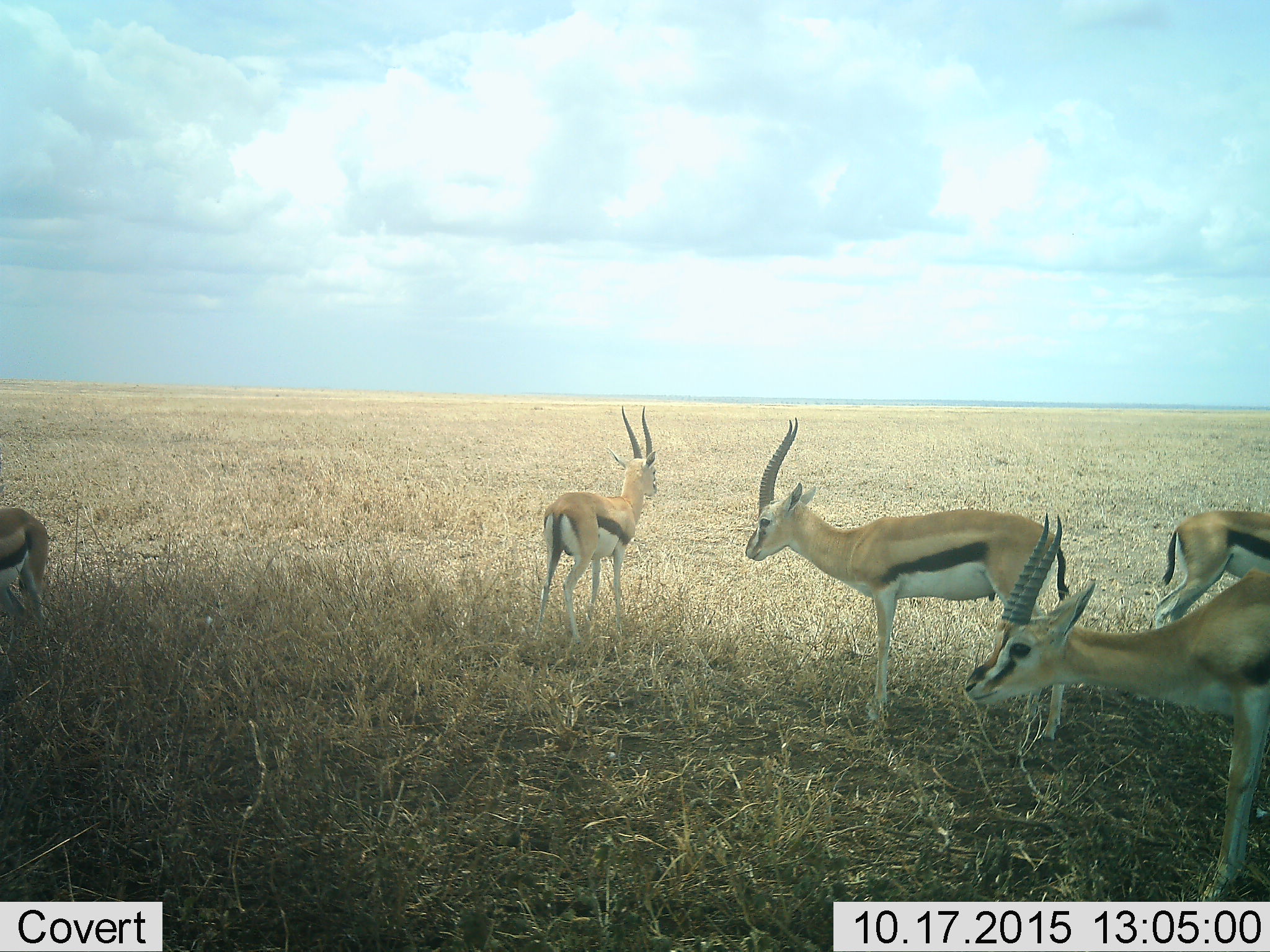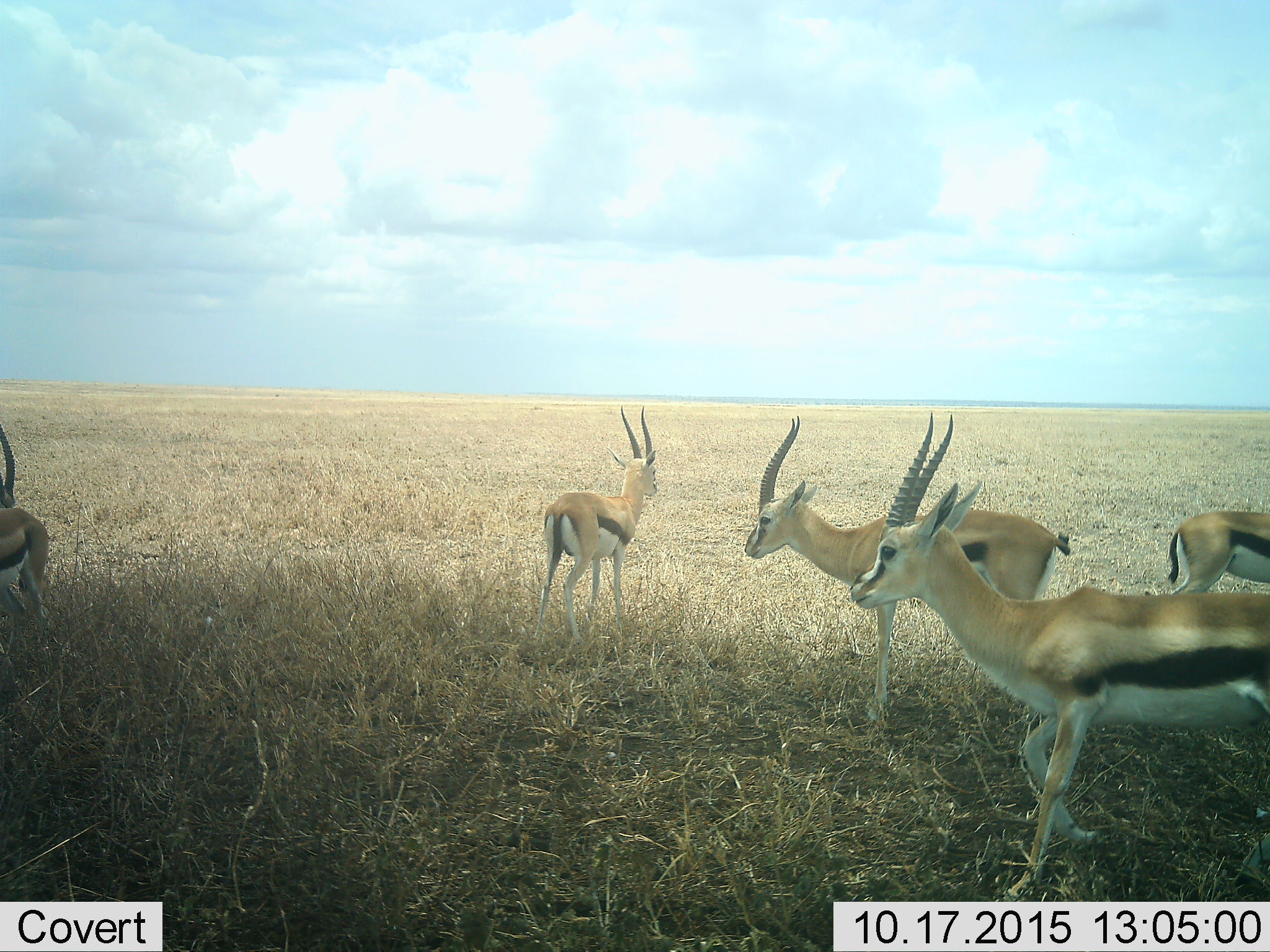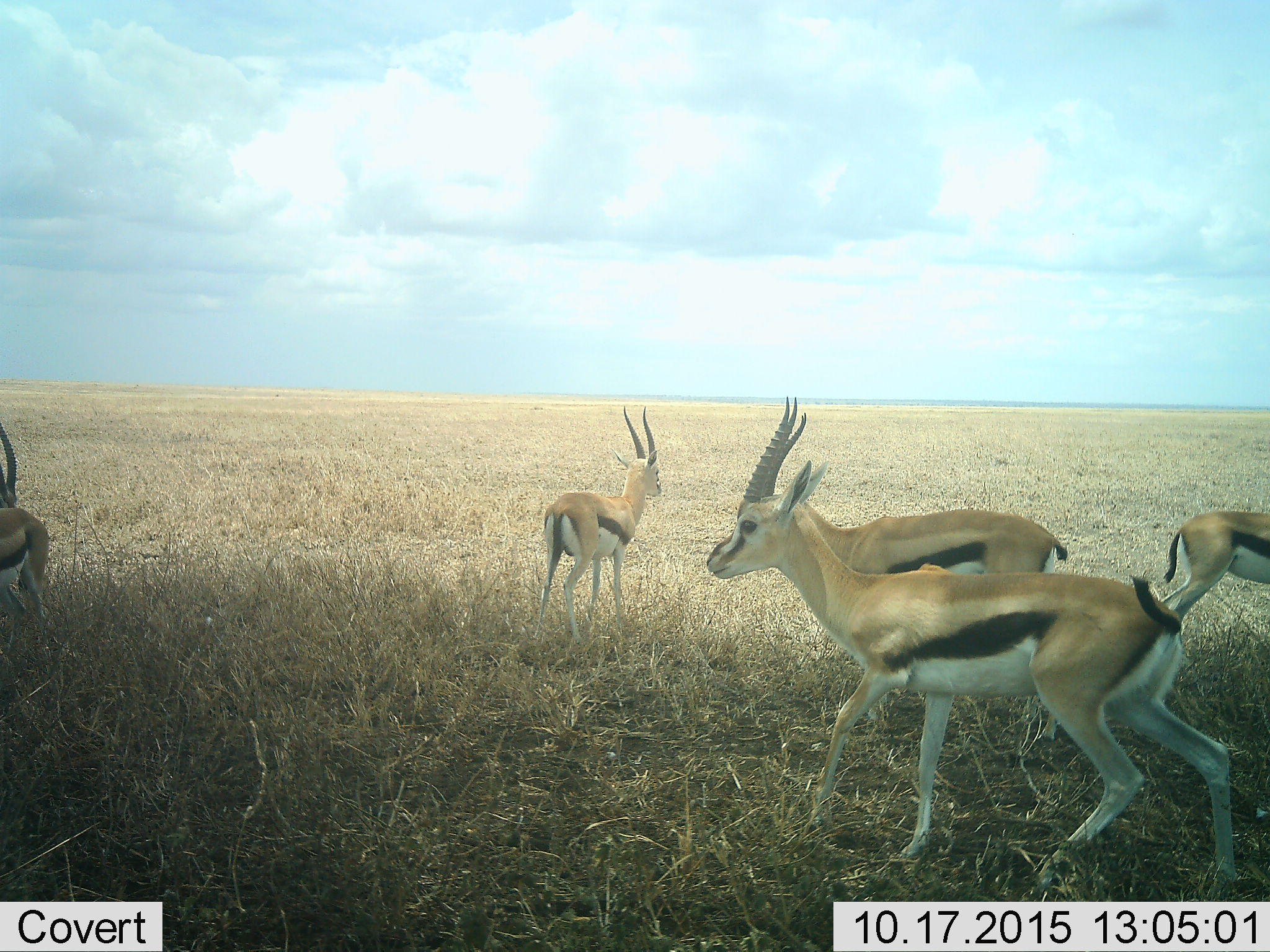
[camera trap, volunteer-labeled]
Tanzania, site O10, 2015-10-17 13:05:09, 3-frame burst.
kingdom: Animalia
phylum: Chordata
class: Mammalia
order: Artiodactyla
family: Bovidae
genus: Eudorcas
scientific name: Eudorcas thomsonii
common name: thomson's gazelle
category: gazellethomsons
Gazellethomsons (thomson's gazelle) (Eudorcas thomsonii), count 5. Behavior (volunteer vote fractions): standing 78%, resting 0%, moving 56%, interacting 0%. Young present (vote fraction): 0%. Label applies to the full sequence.